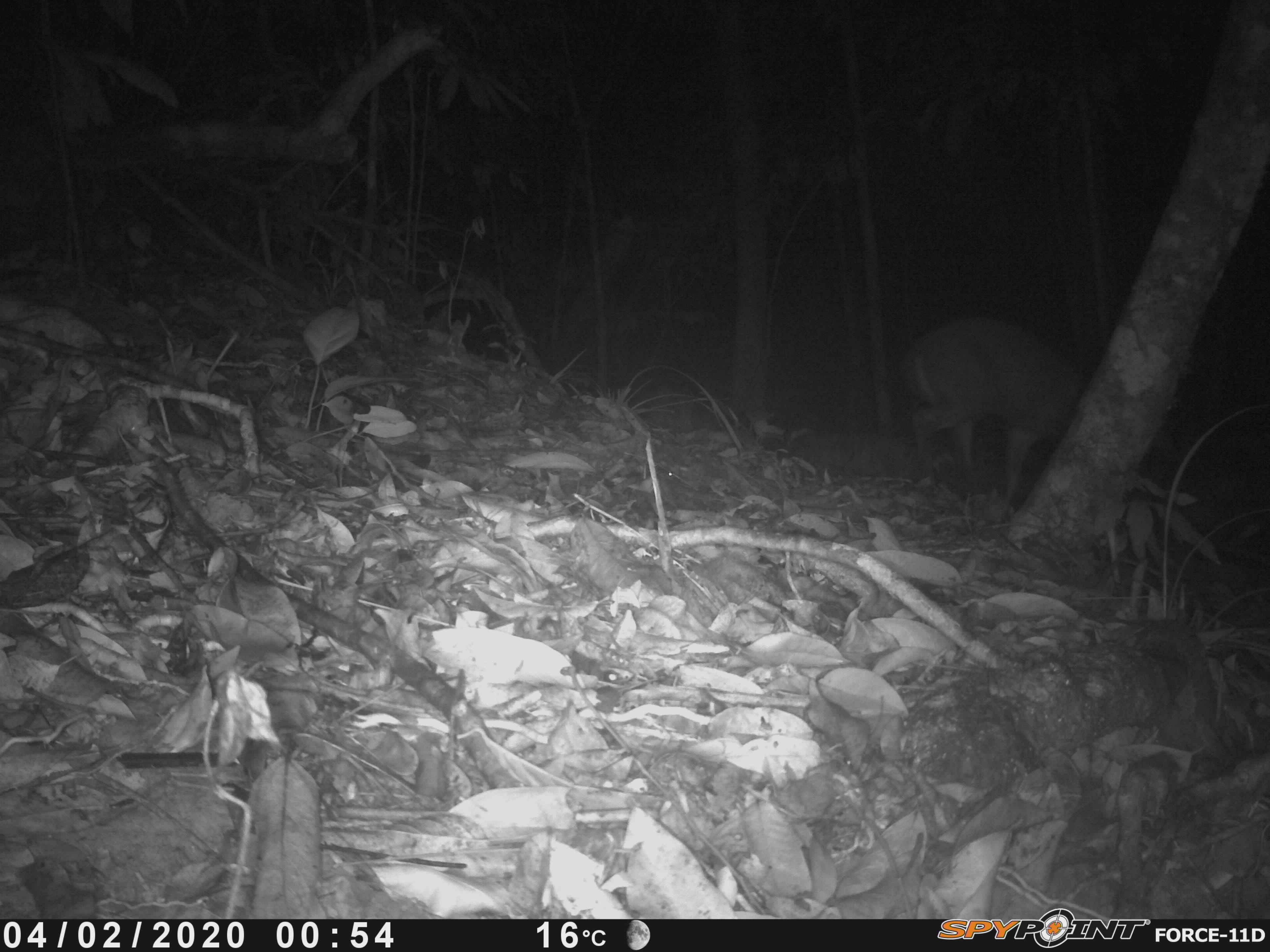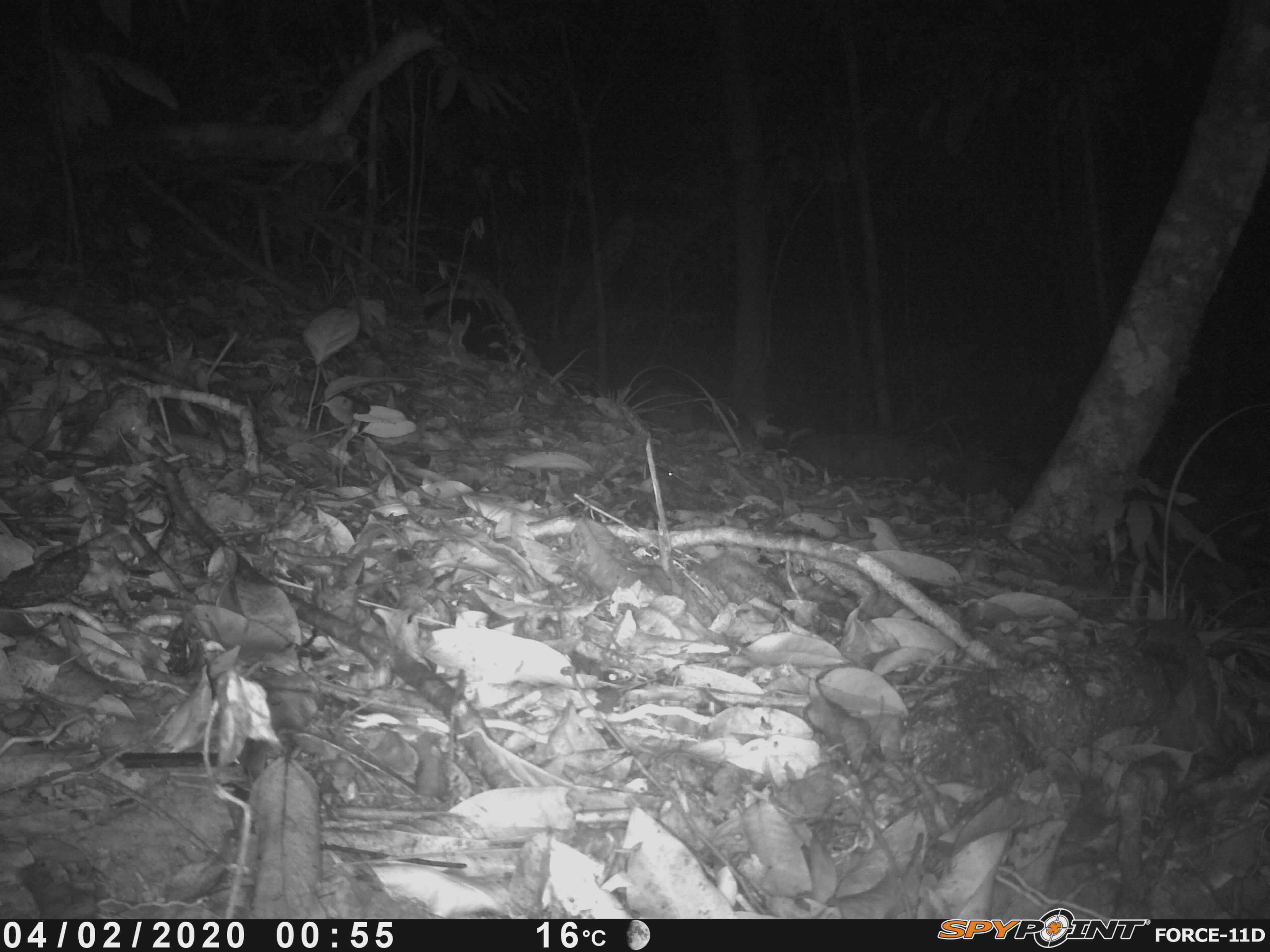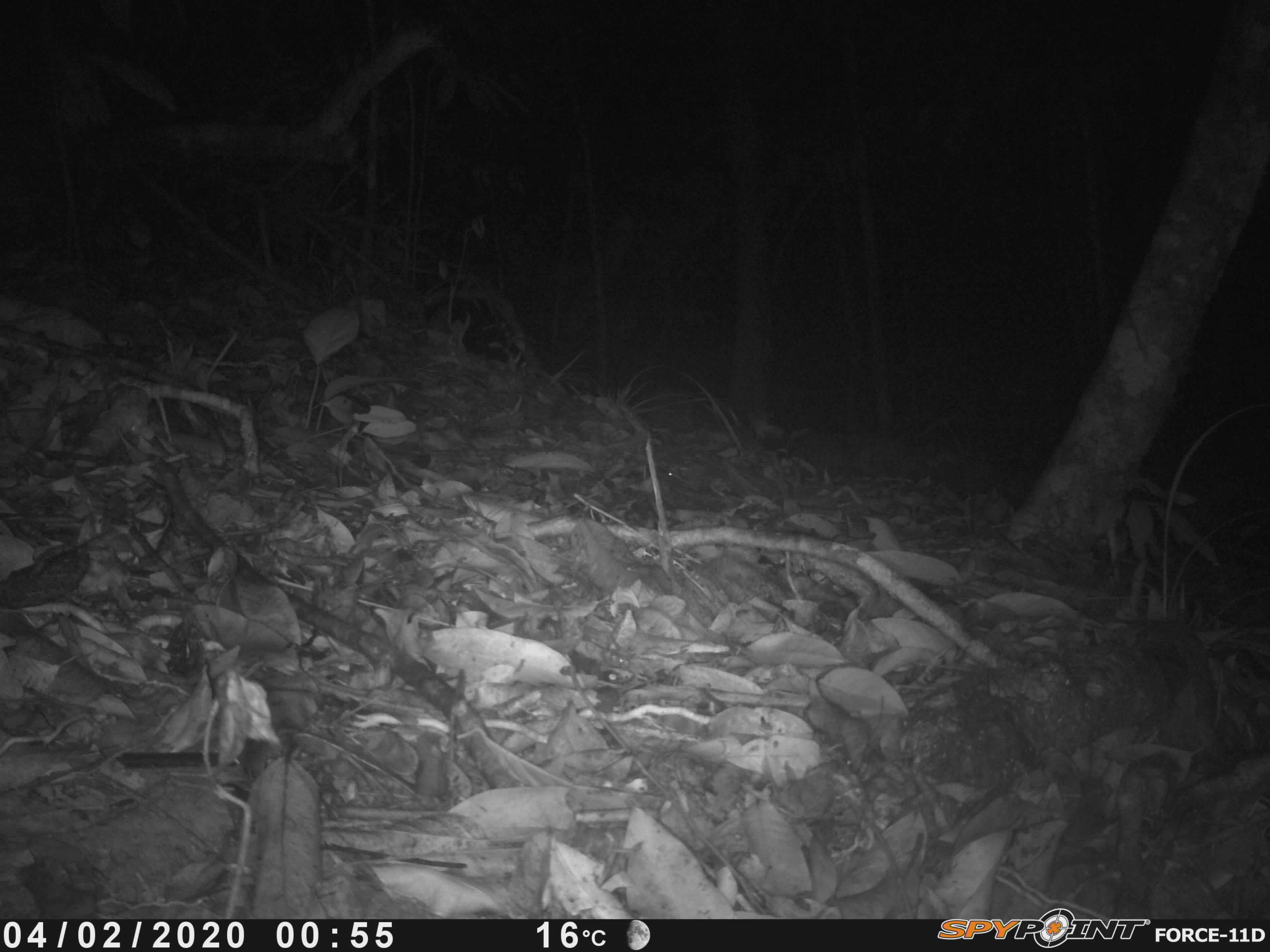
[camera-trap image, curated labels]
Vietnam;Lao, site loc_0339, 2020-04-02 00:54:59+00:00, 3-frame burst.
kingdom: Animalia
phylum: Chordata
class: Mammalia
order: Artiodactyla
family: Cervidae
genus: Muntiacus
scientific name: Muntiacus rooseveltorum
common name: roosevelt's muntjac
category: roosevelts muntjac group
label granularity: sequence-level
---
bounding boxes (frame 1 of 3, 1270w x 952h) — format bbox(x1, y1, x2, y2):
roosevelts muntjac group: bbox(909, 315, 1093, 510)